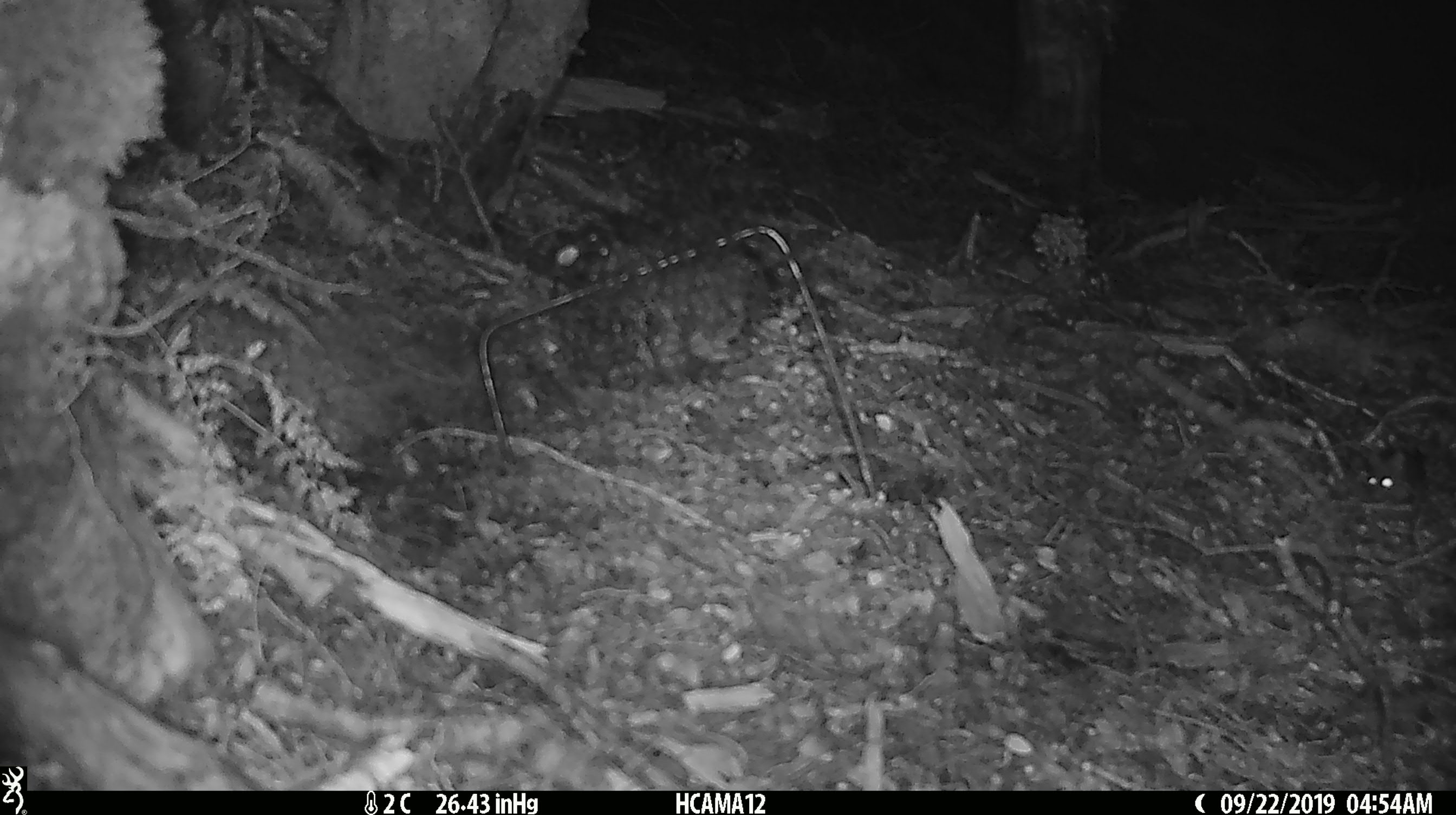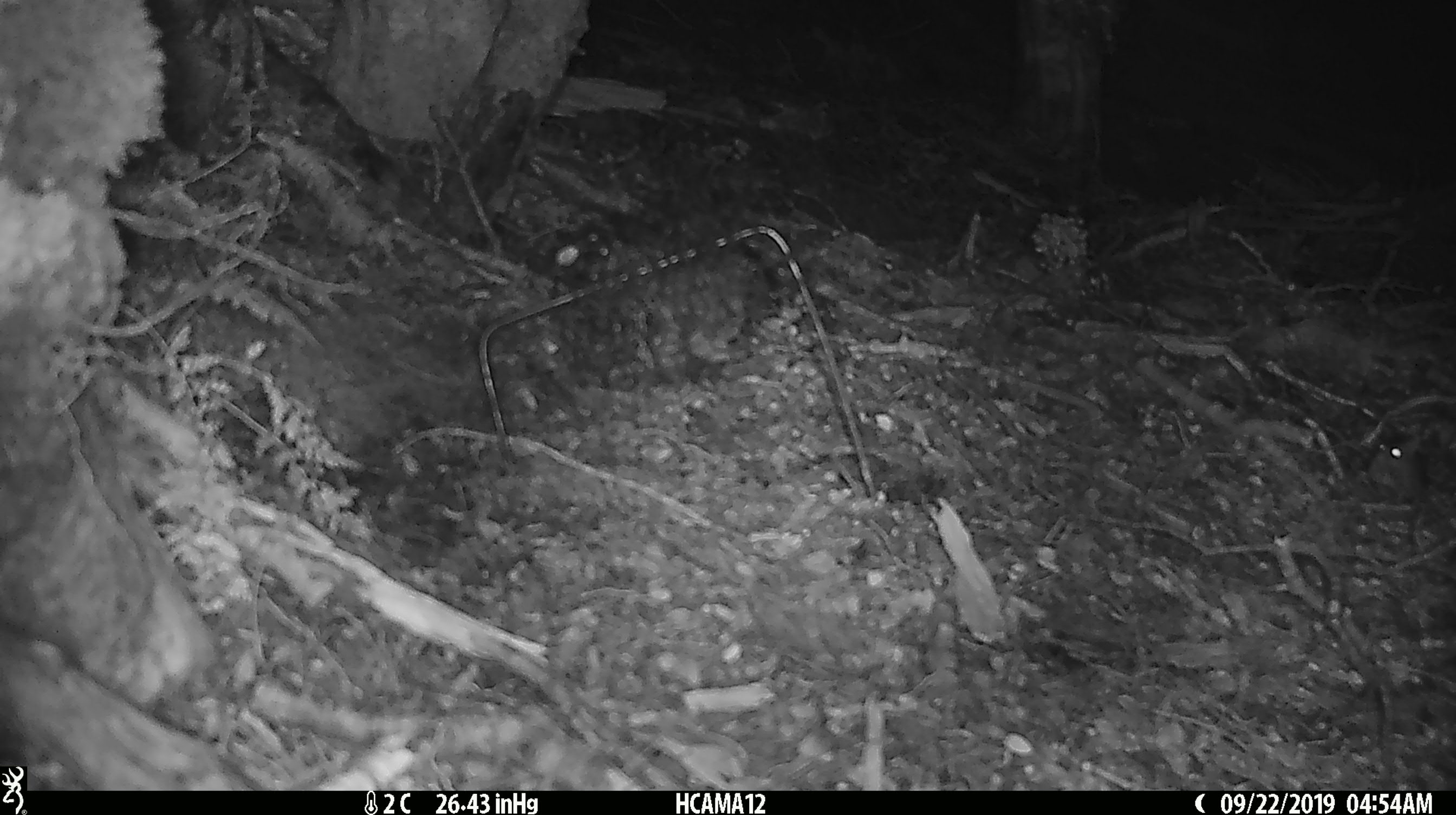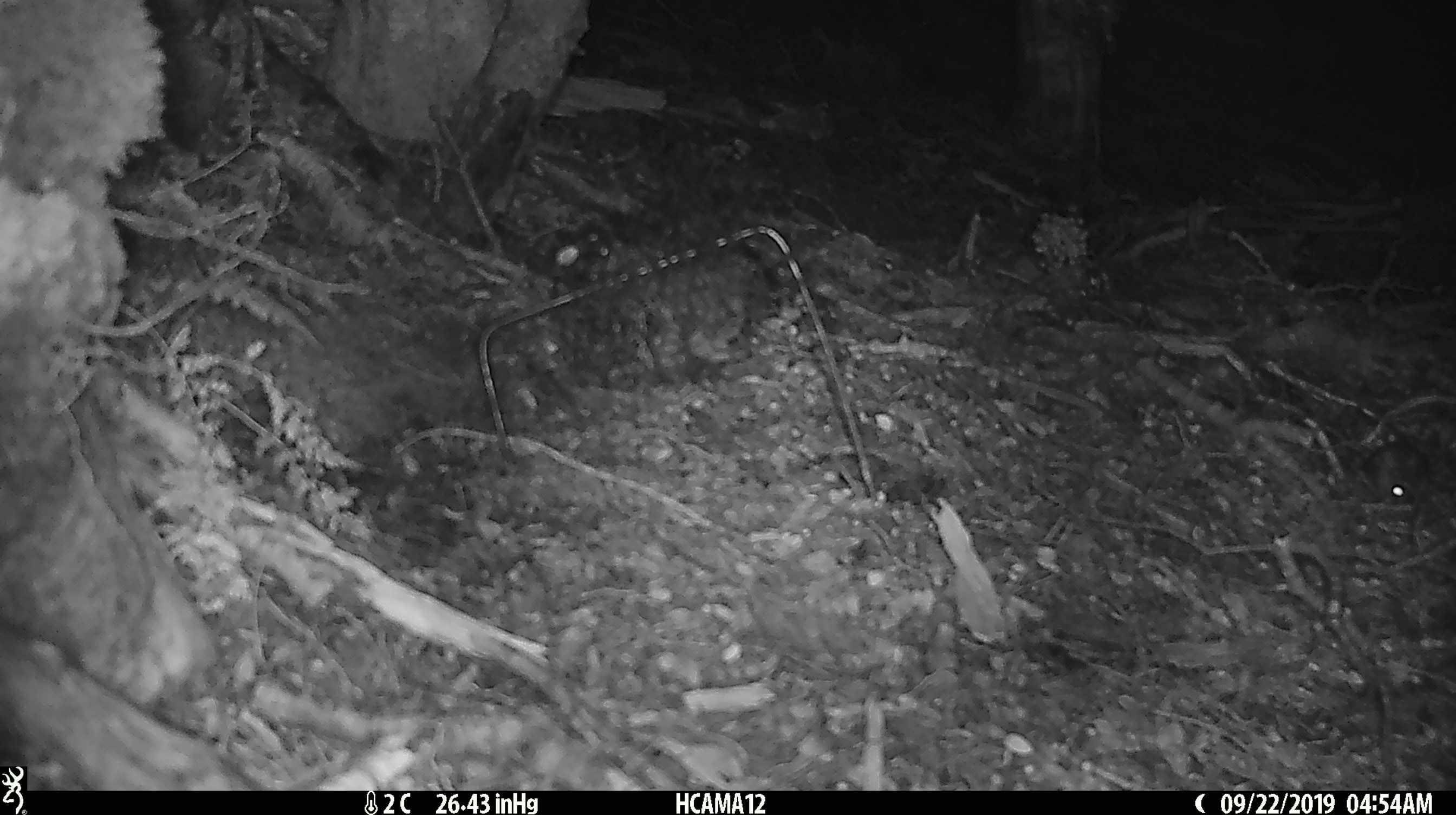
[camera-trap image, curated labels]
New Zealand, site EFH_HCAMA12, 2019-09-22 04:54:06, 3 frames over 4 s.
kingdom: Animalia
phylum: Chordata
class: Mammalia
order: Rodentia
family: Muridae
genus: Mus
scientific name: Mus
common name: mouse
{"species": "mouse (Mus)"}